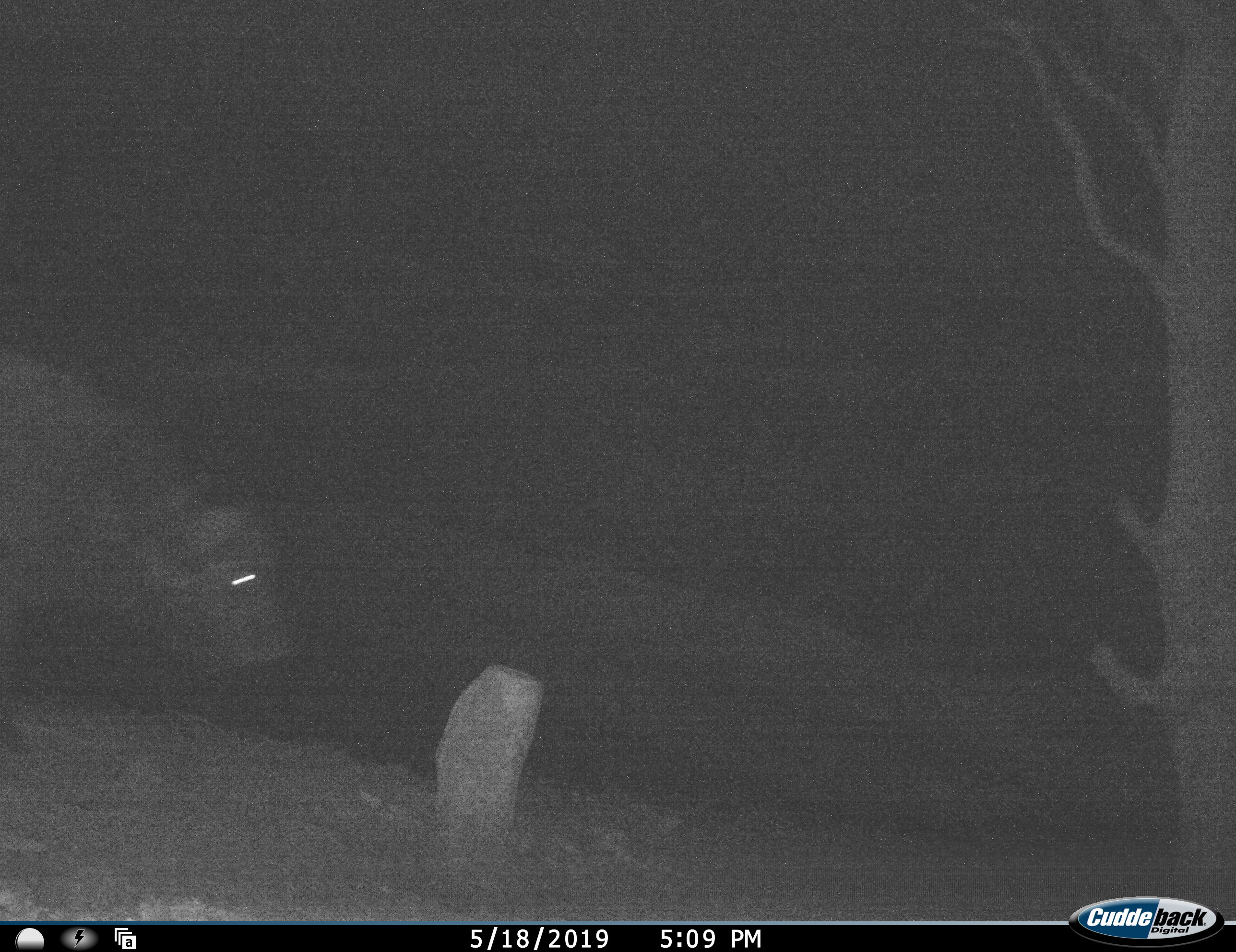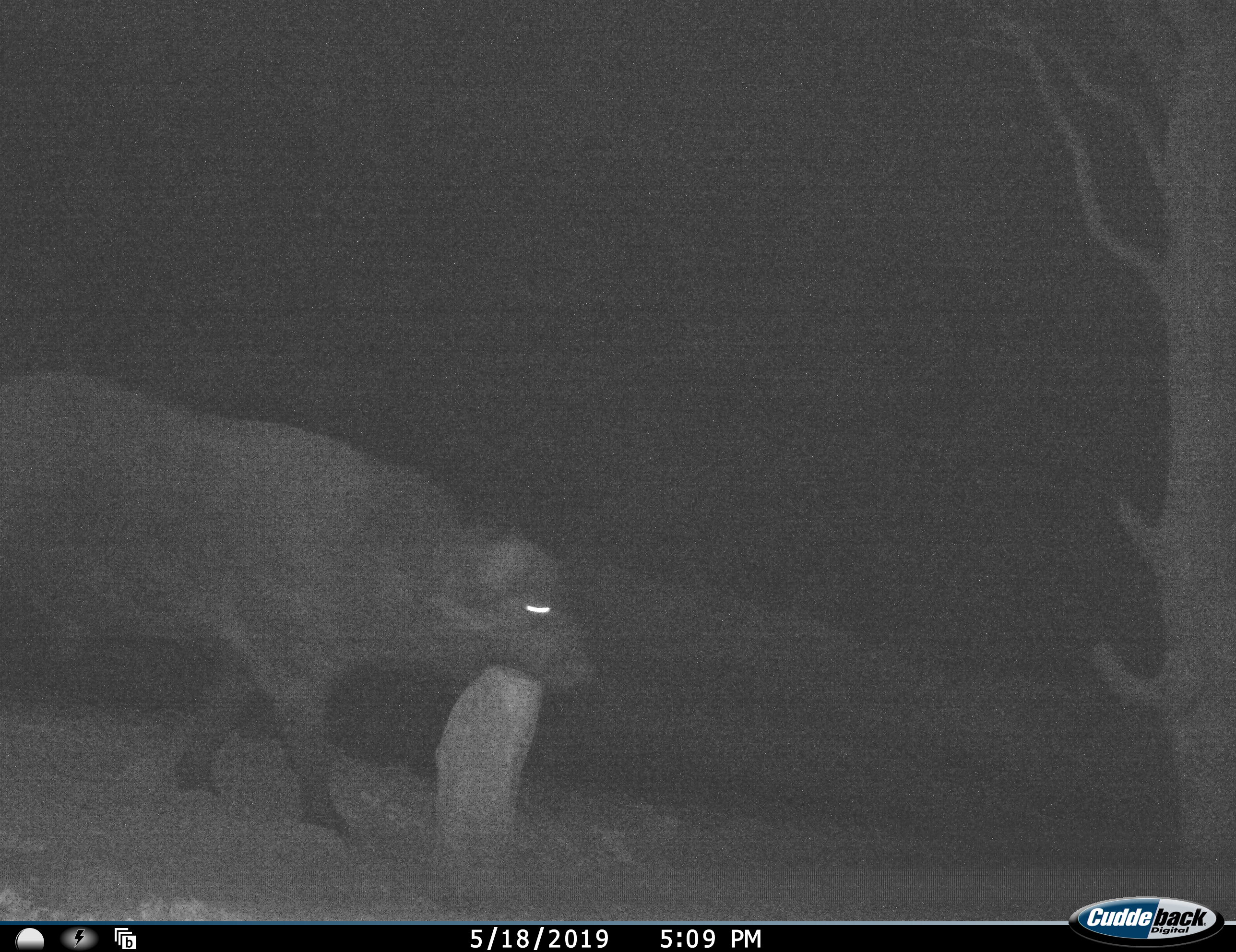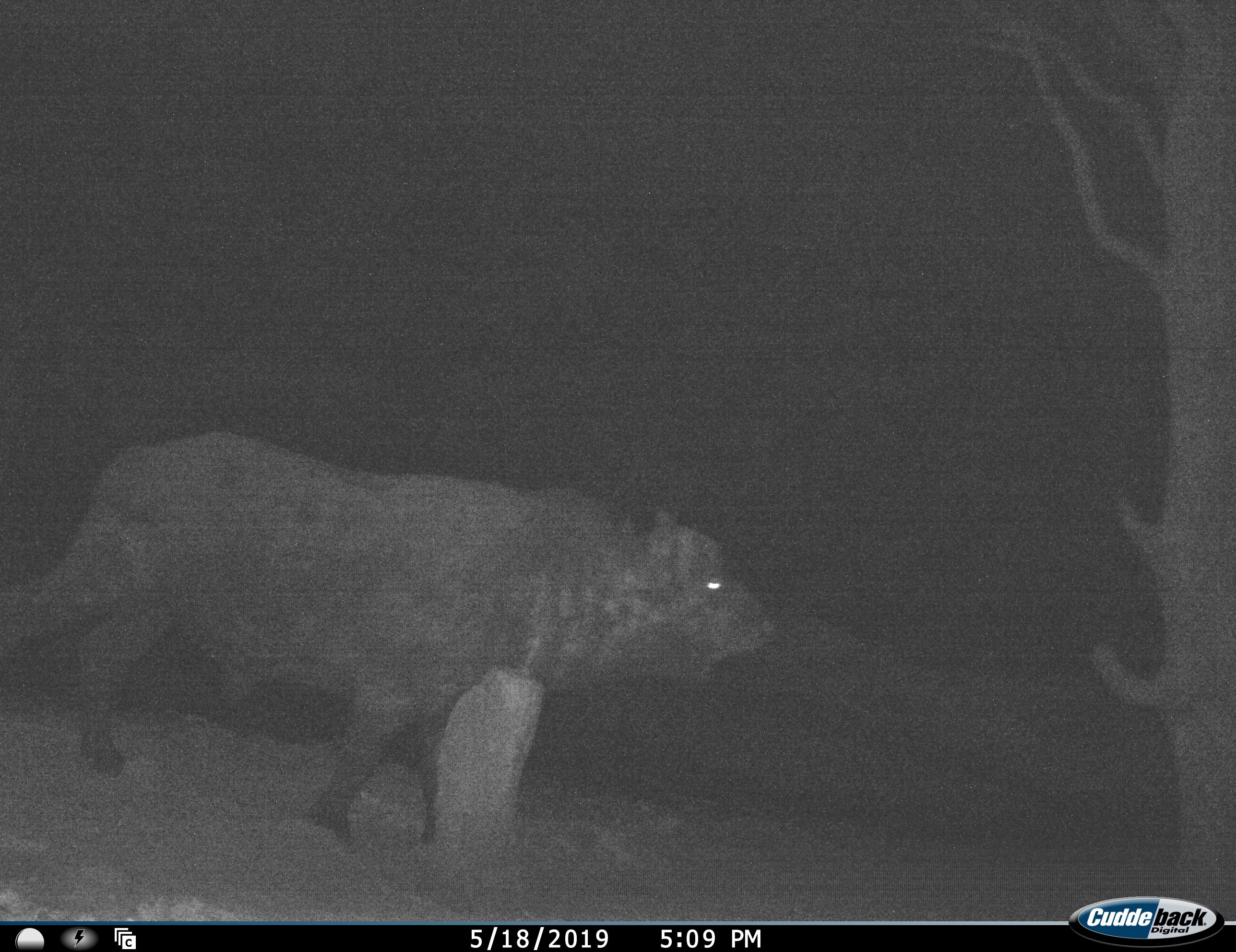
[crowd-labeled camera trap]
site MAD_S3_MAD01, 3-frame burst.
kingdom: Animalia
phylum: Chordata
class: Mammalia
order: Artiodactyla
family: Bovidae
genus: Syncerus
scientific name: Syncerus caffer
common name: african buffalo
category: buffalo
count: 1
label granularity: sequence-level